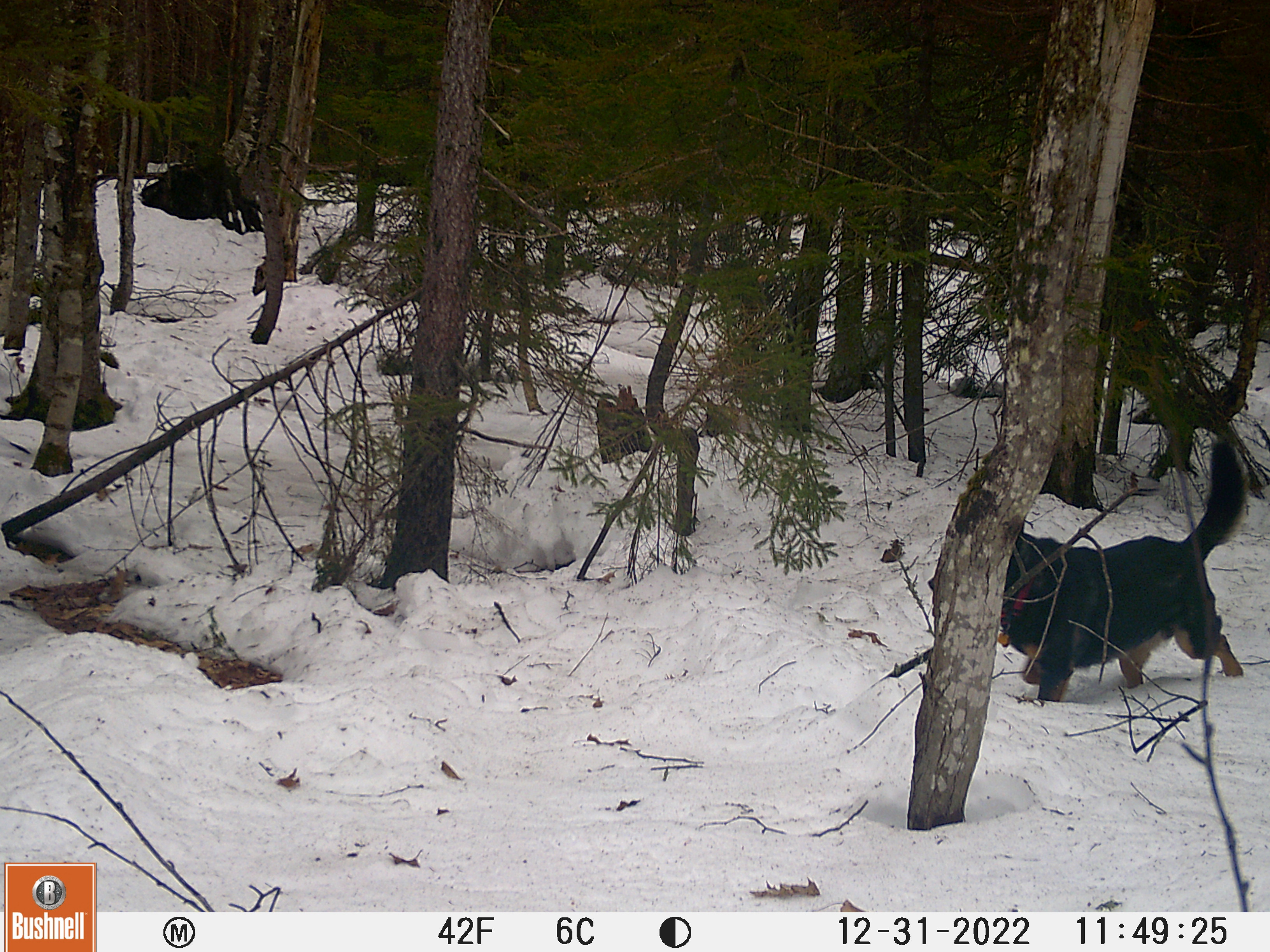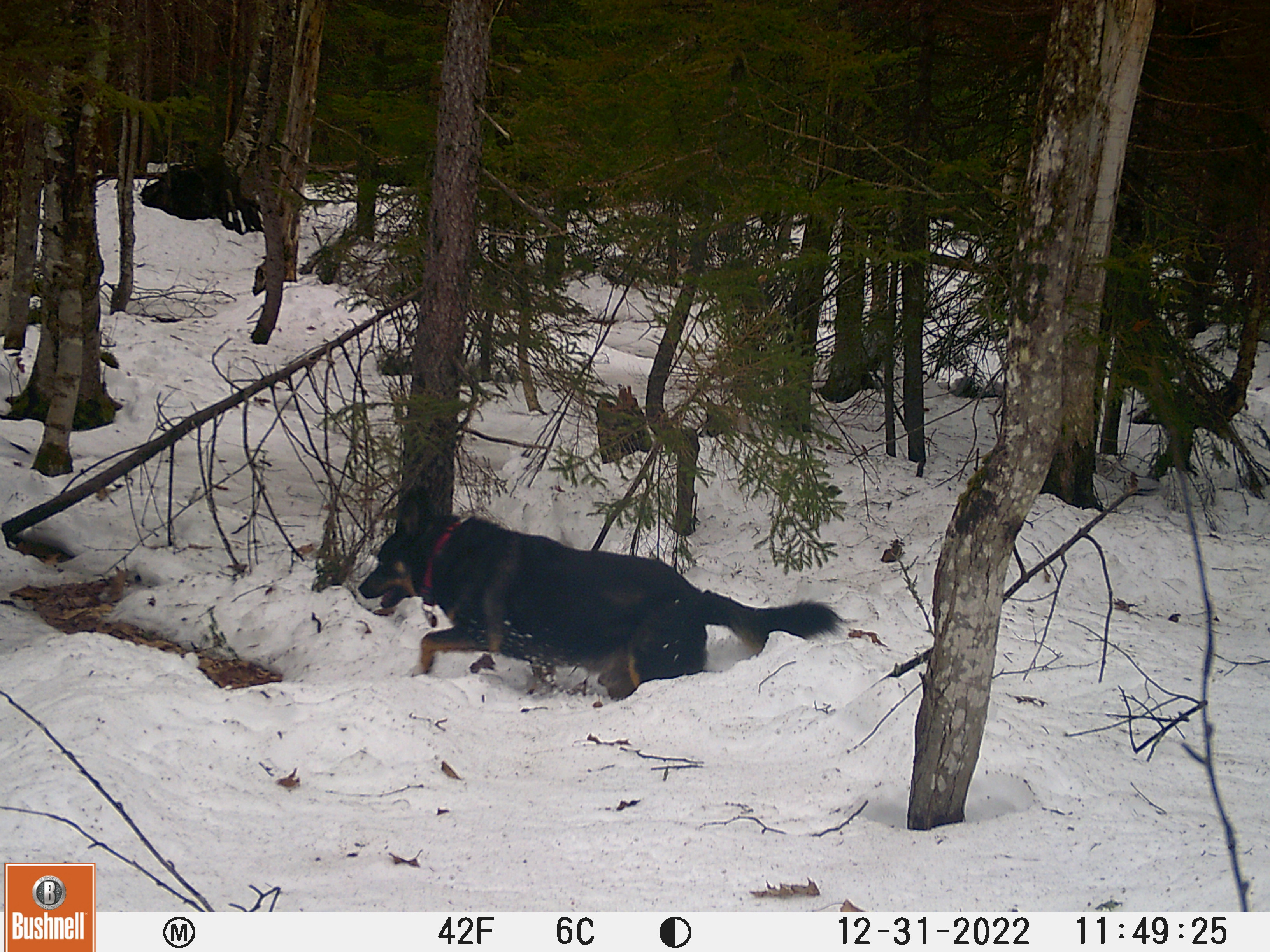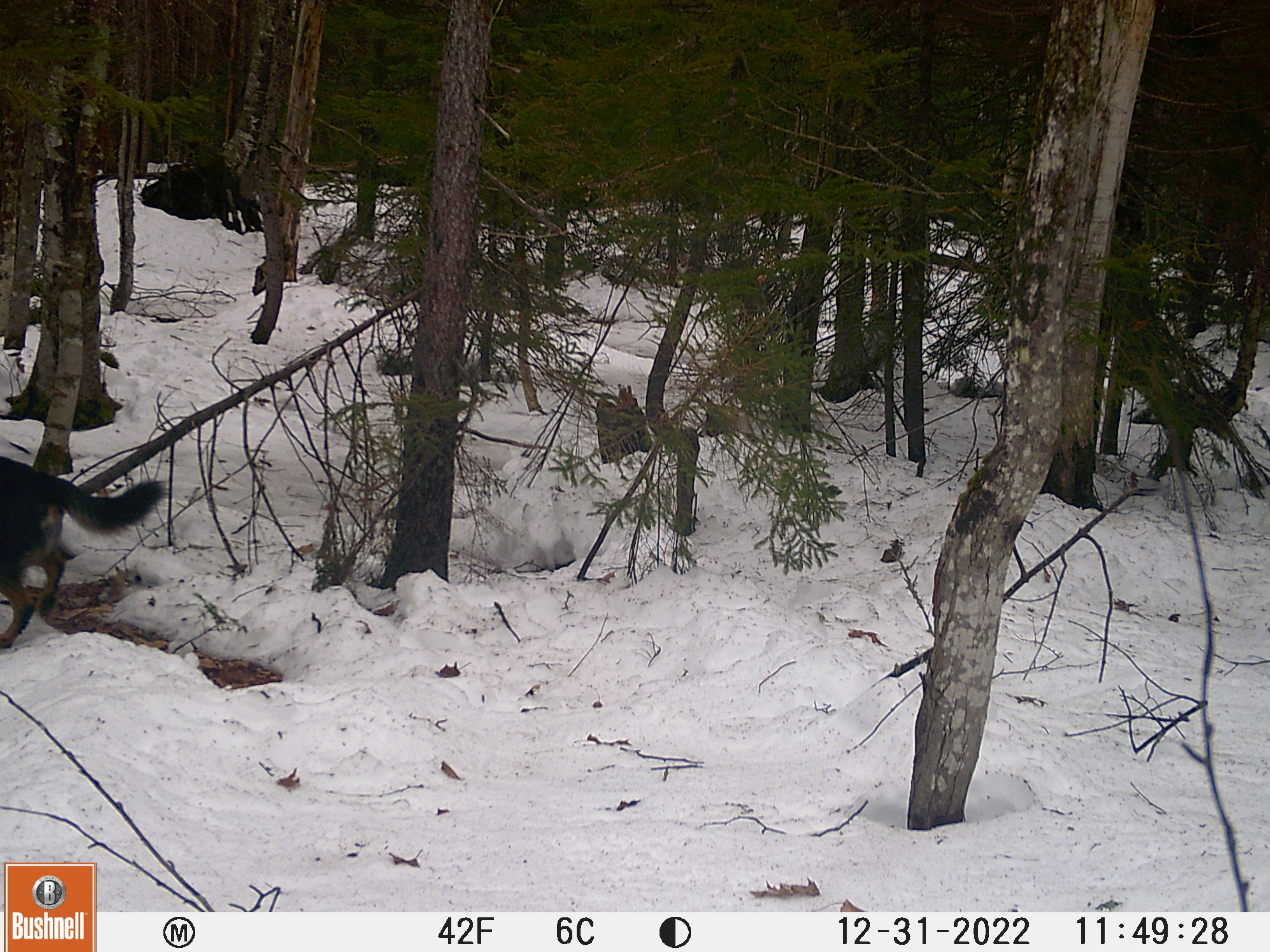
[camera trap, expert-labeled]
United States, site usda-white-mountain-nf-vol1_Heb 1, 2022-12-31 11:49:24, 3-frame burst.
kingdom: Animalia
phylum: Chordata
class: Mammalia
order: Carnivora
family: Canidae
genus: Canis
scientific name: Canis familiaris familiaris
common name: domestic dog